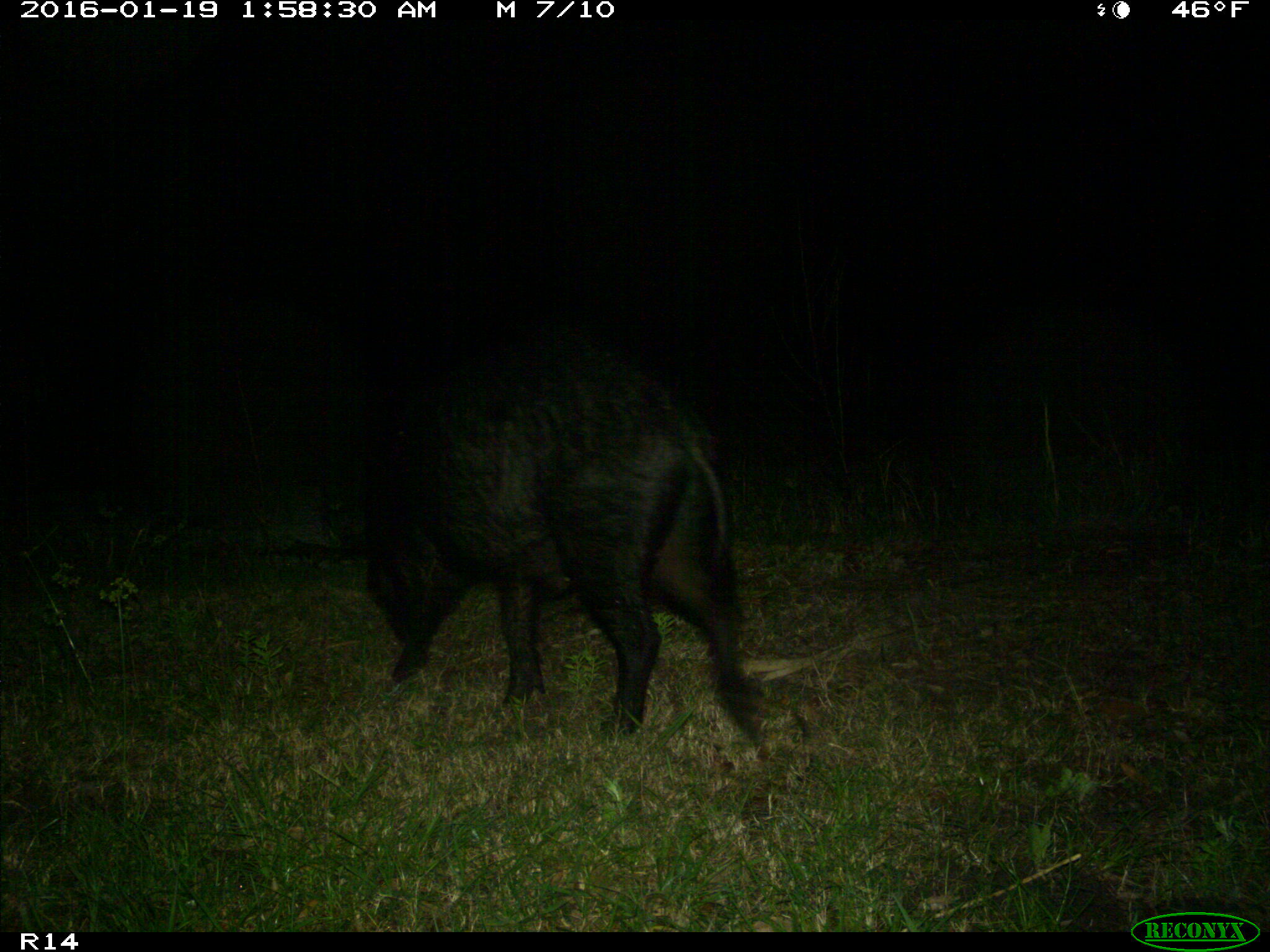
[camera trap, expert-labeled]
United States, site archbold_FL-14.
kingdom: Animalia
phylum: Chordata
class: Mammalia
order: Artiodactyla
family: Suidae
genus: Sus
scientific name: Sus scrofa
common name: wild boar